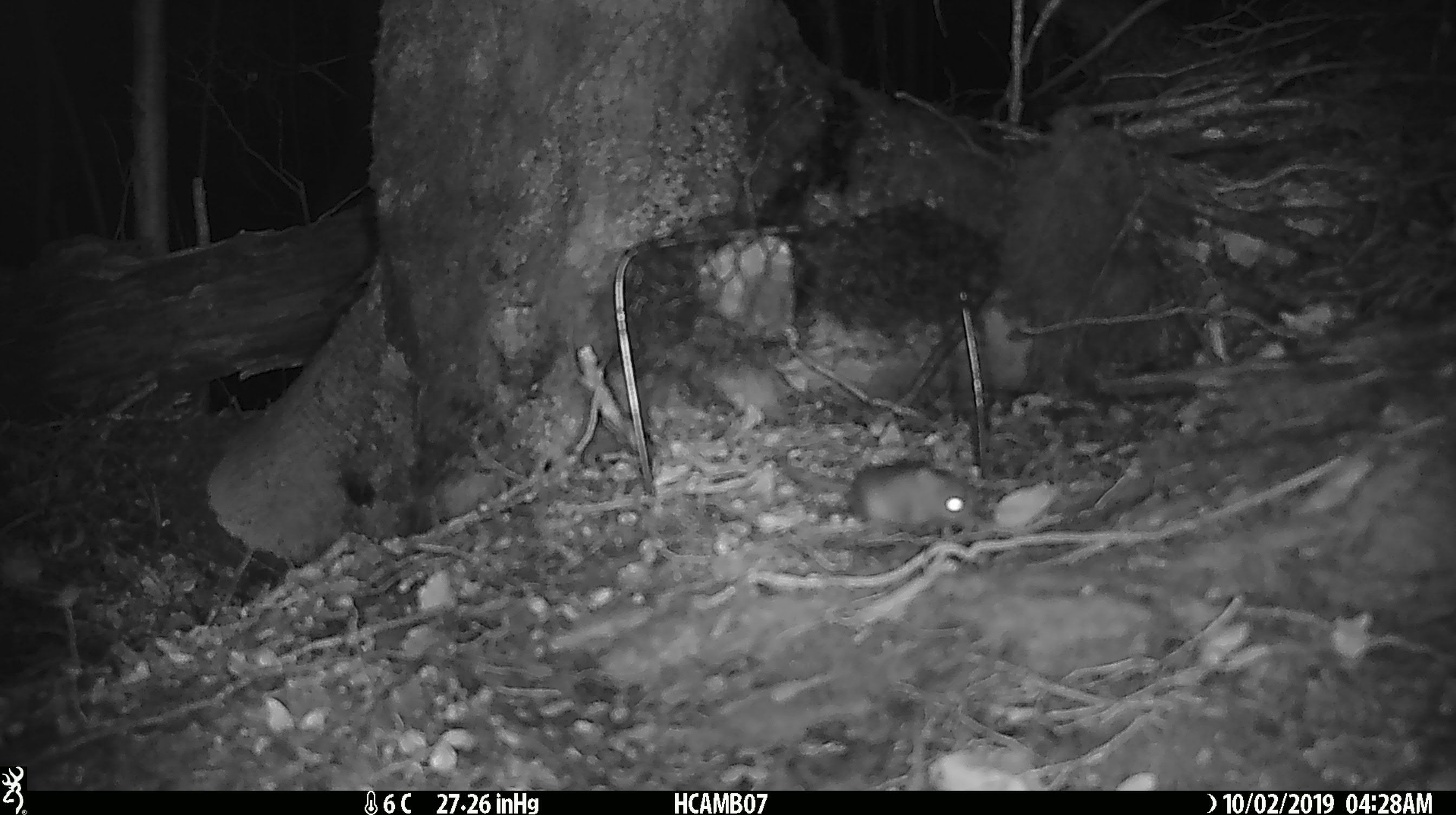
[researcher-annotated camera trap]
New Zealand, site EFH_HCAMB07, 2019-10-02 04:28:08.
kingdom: Animalia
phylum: Chordata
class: Mammalia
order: Rodentia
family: Muridae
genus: Mus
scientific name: Mus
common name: mouse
Mouse (Mus).